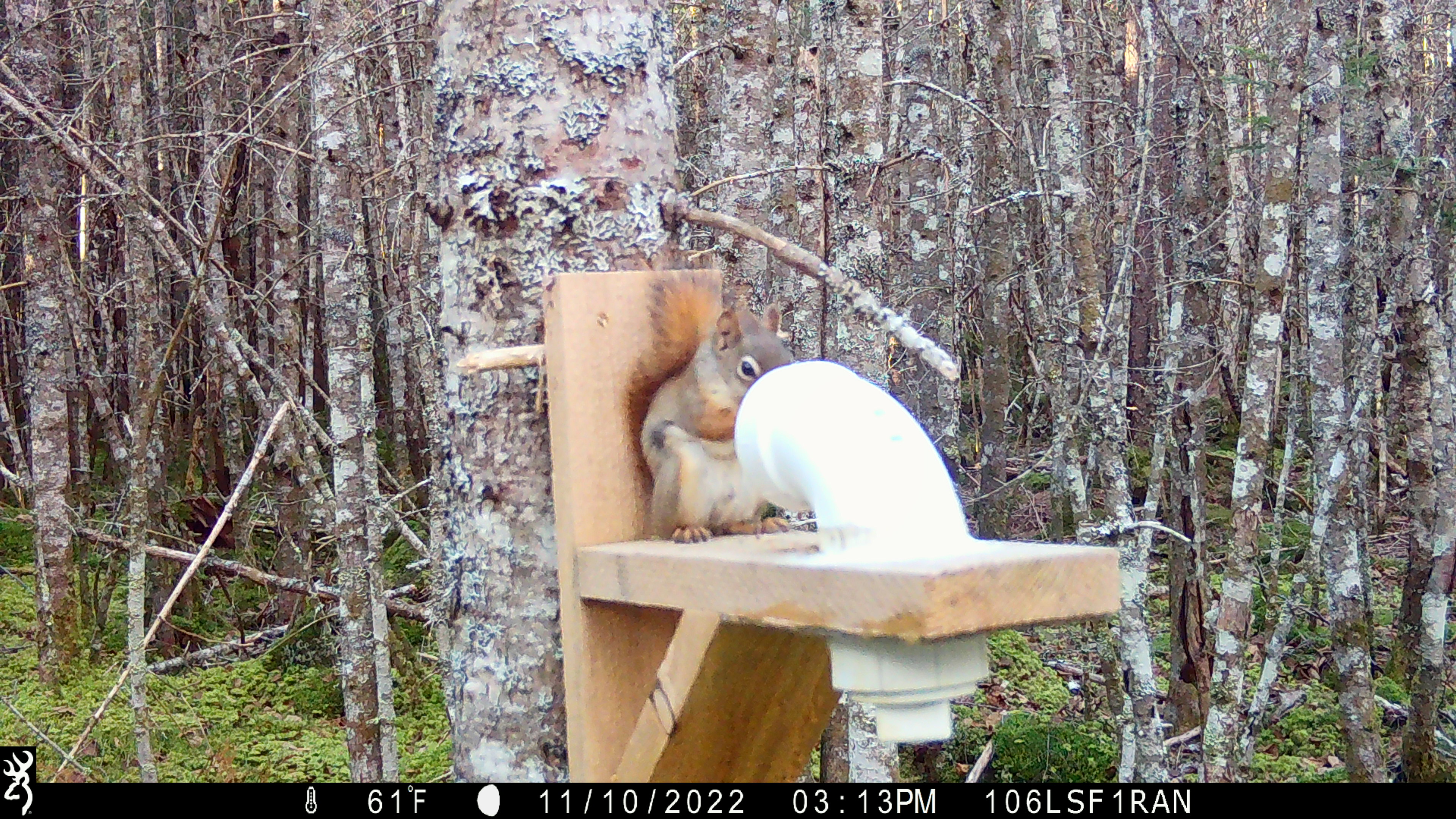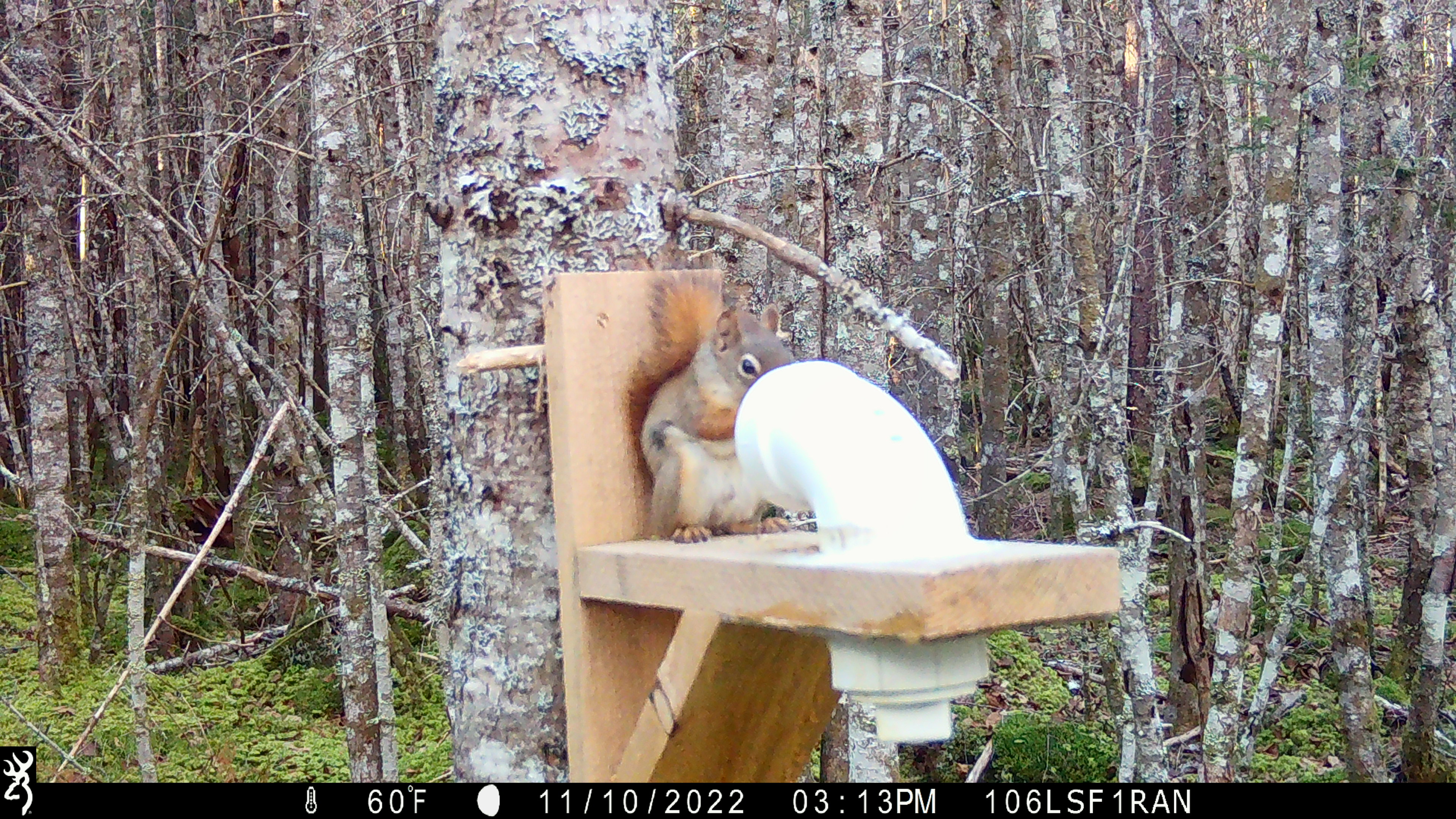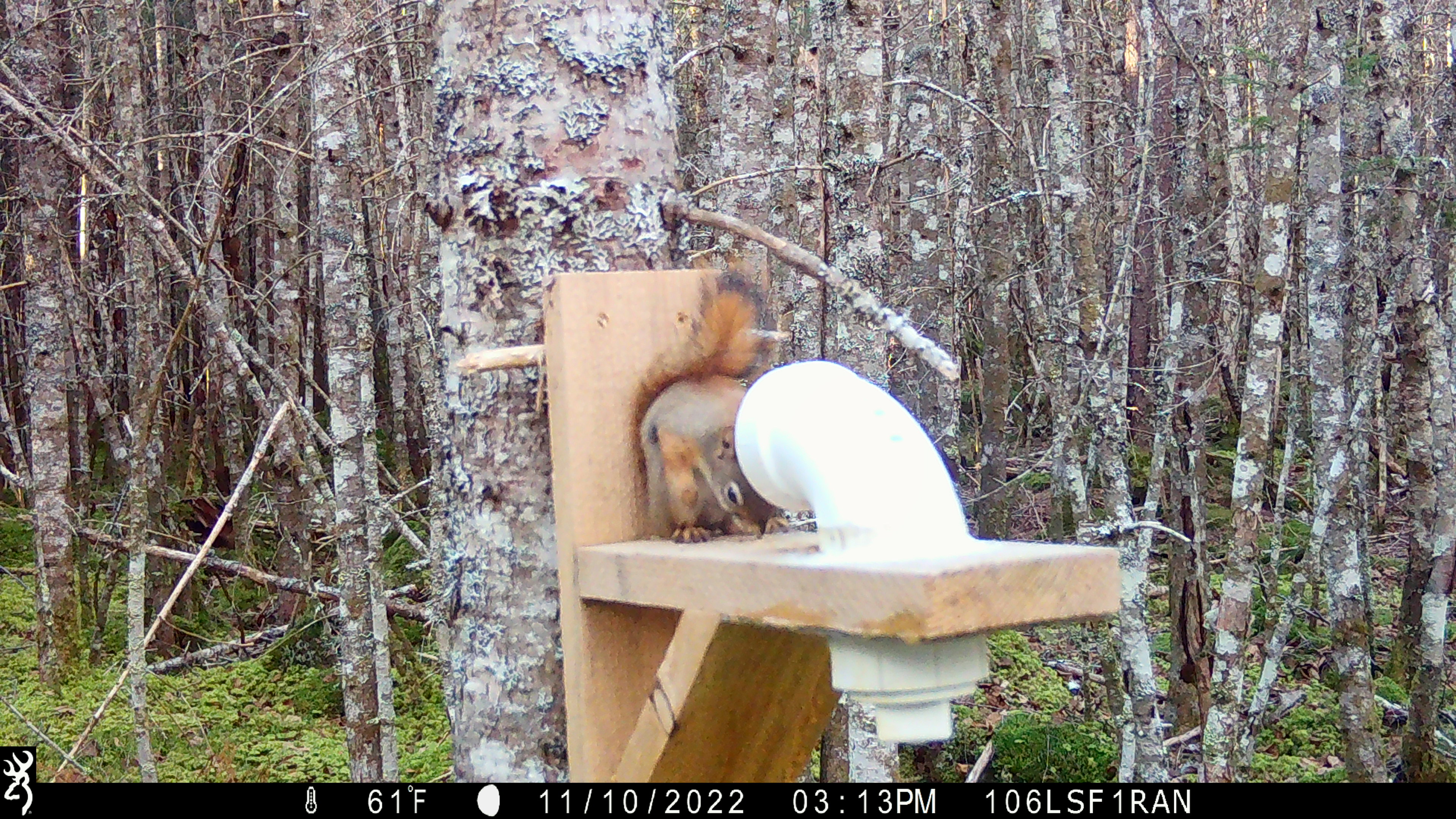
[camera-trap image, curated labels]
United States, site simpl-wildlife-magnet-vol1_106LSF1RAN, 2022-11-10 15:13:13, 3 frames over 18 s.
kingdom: Animalia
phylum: Chordata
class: Mammalia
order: Rodentia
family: Sciuridae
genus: Tamiasciurus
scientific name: Tamiasciurus hudsonicus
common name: red squirrel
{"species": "red squirrel (Tamiasciurus hudsonicus)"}